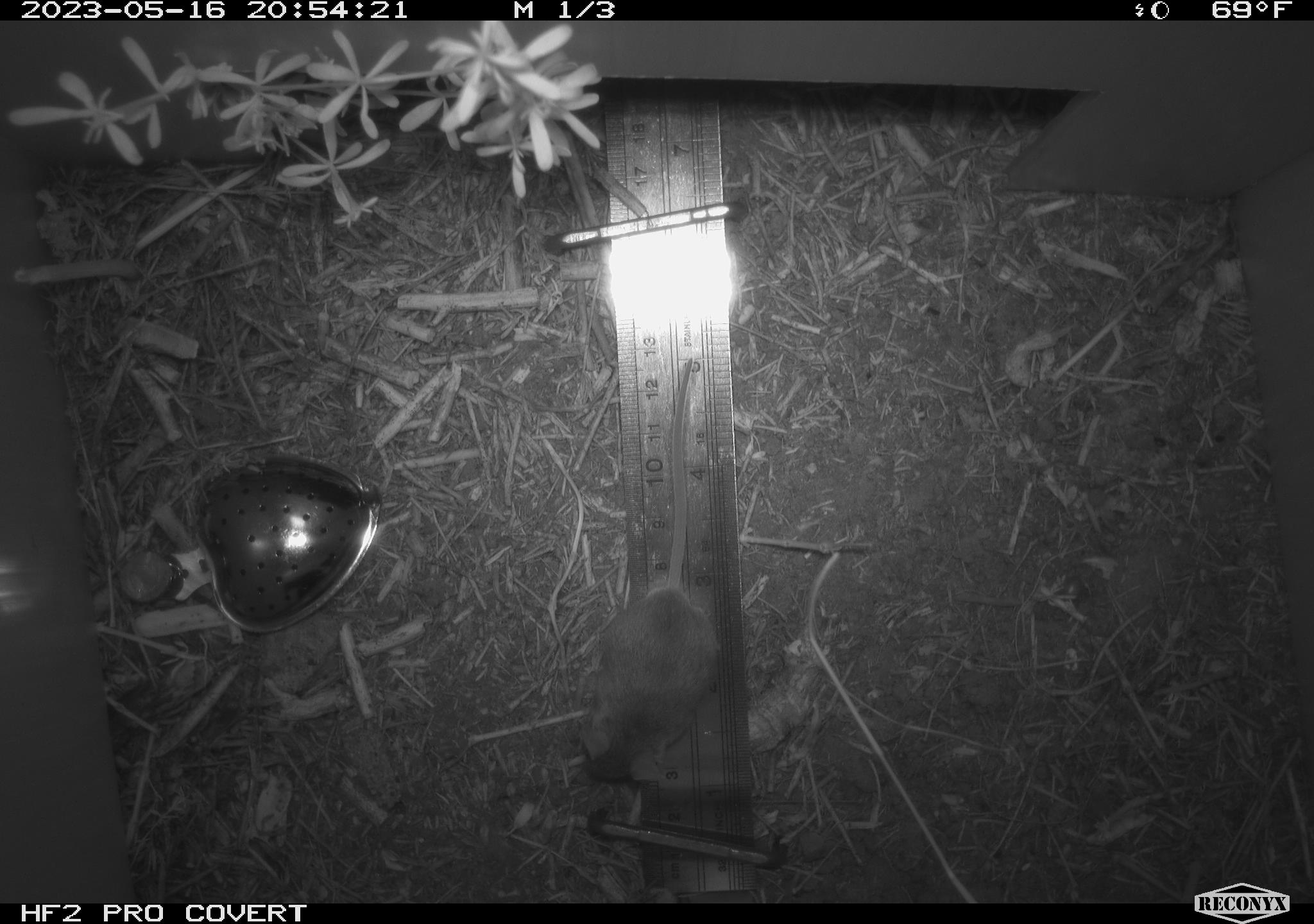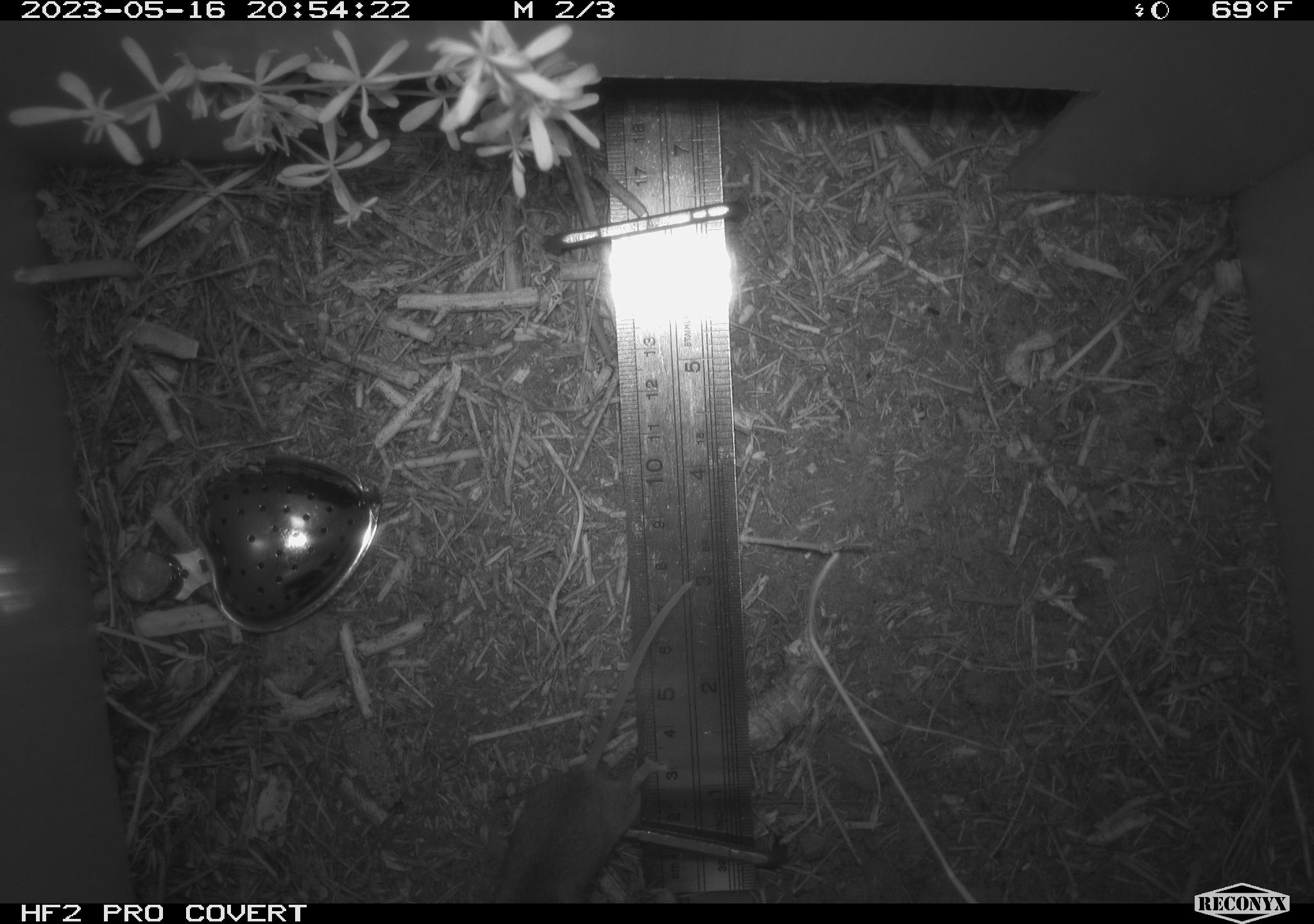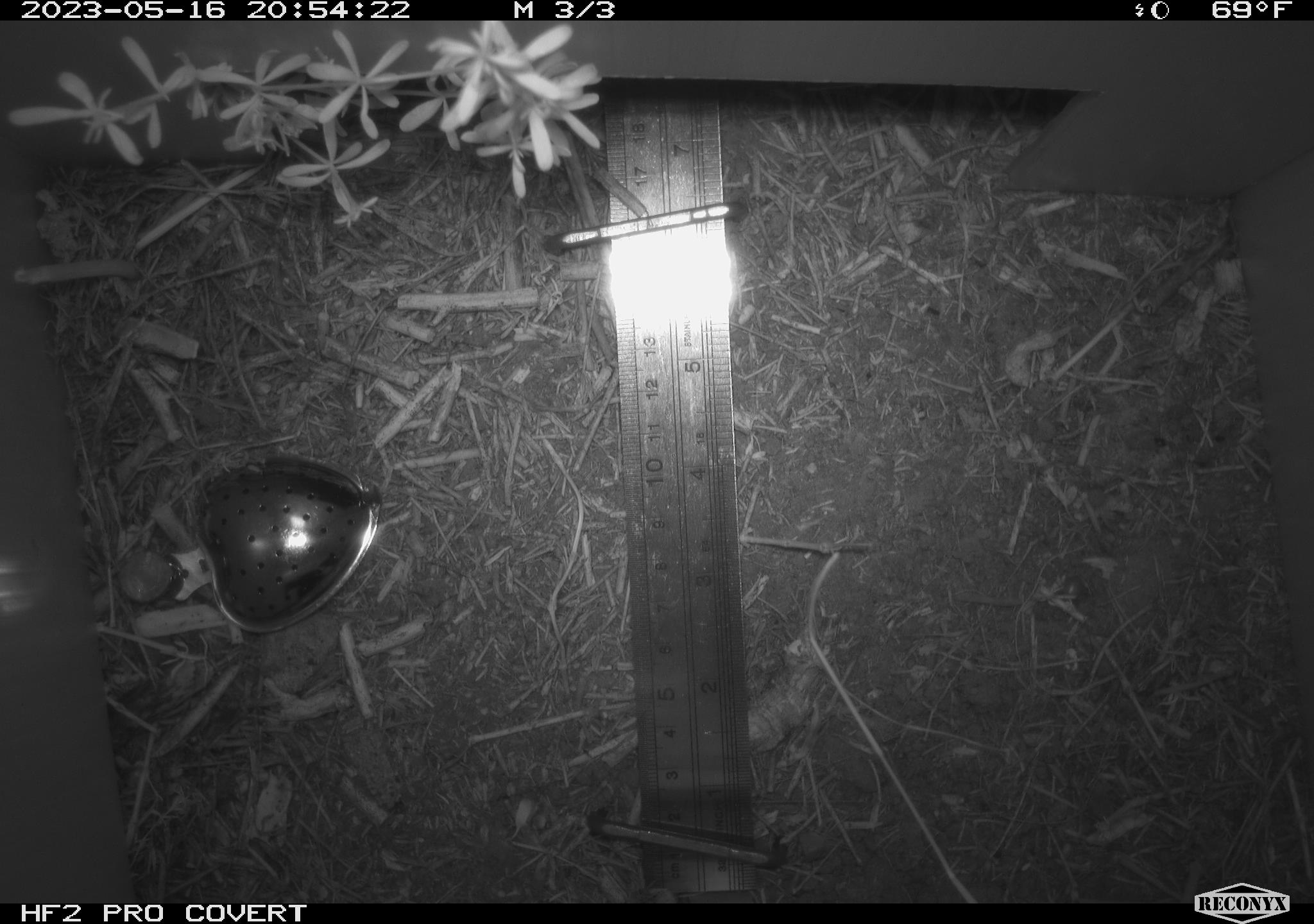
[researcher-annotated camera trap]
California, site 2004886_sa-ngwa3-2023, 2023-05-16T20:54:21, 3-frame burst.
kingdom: Animalia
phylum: Chordata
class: Mammalia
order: Rodentia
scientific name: Rodentia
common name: mouse species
Mouse species (Rodentia).